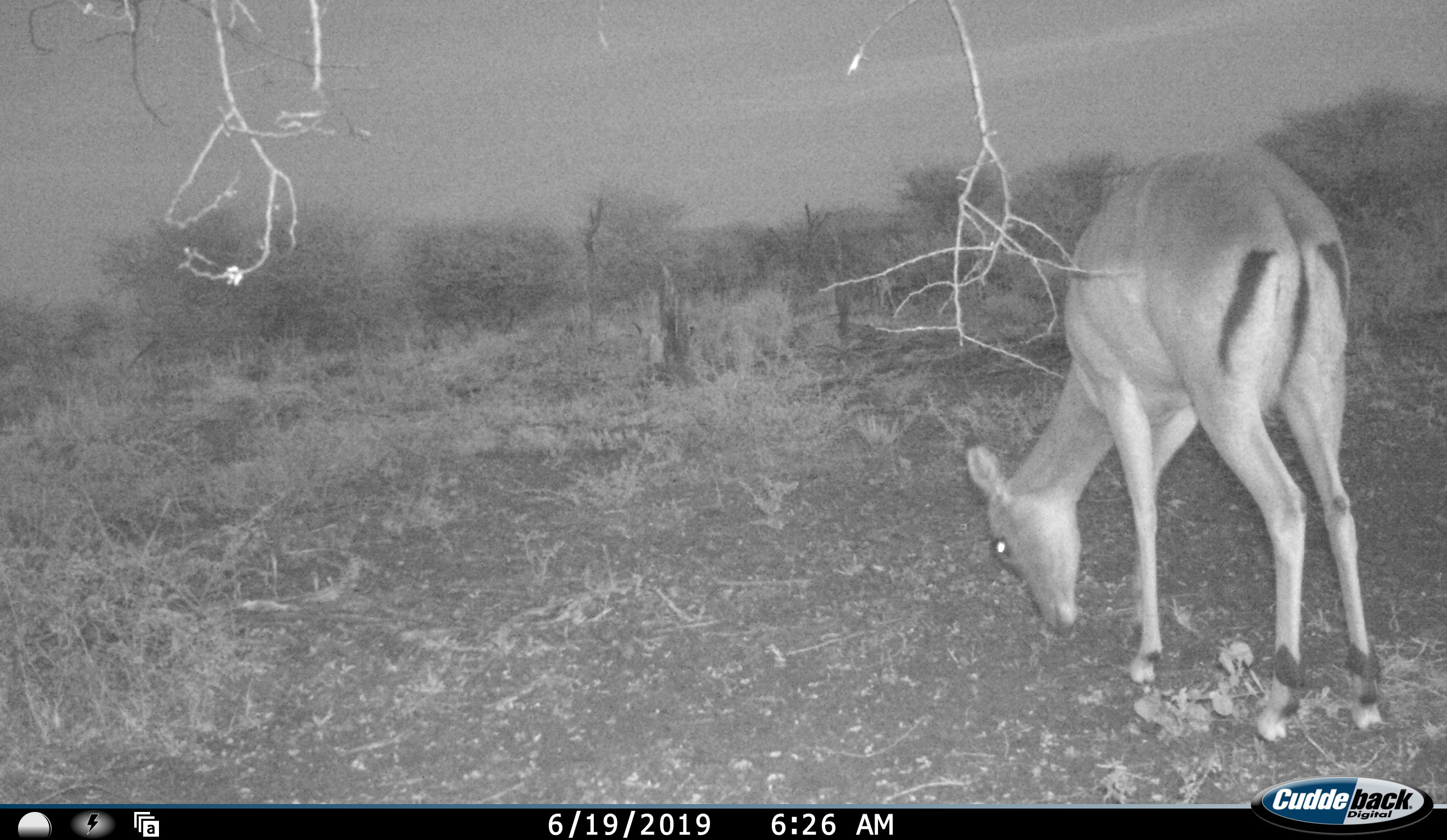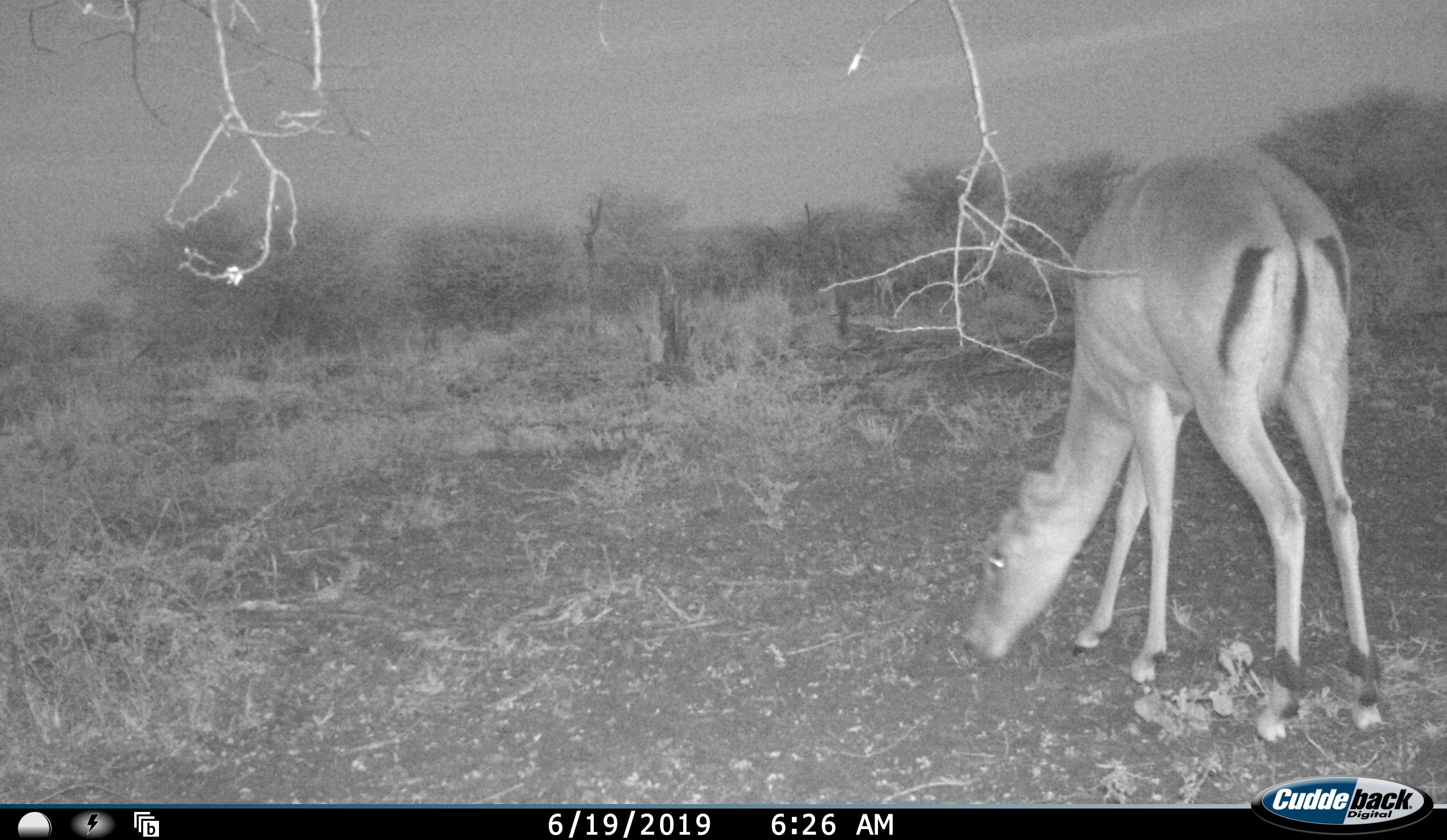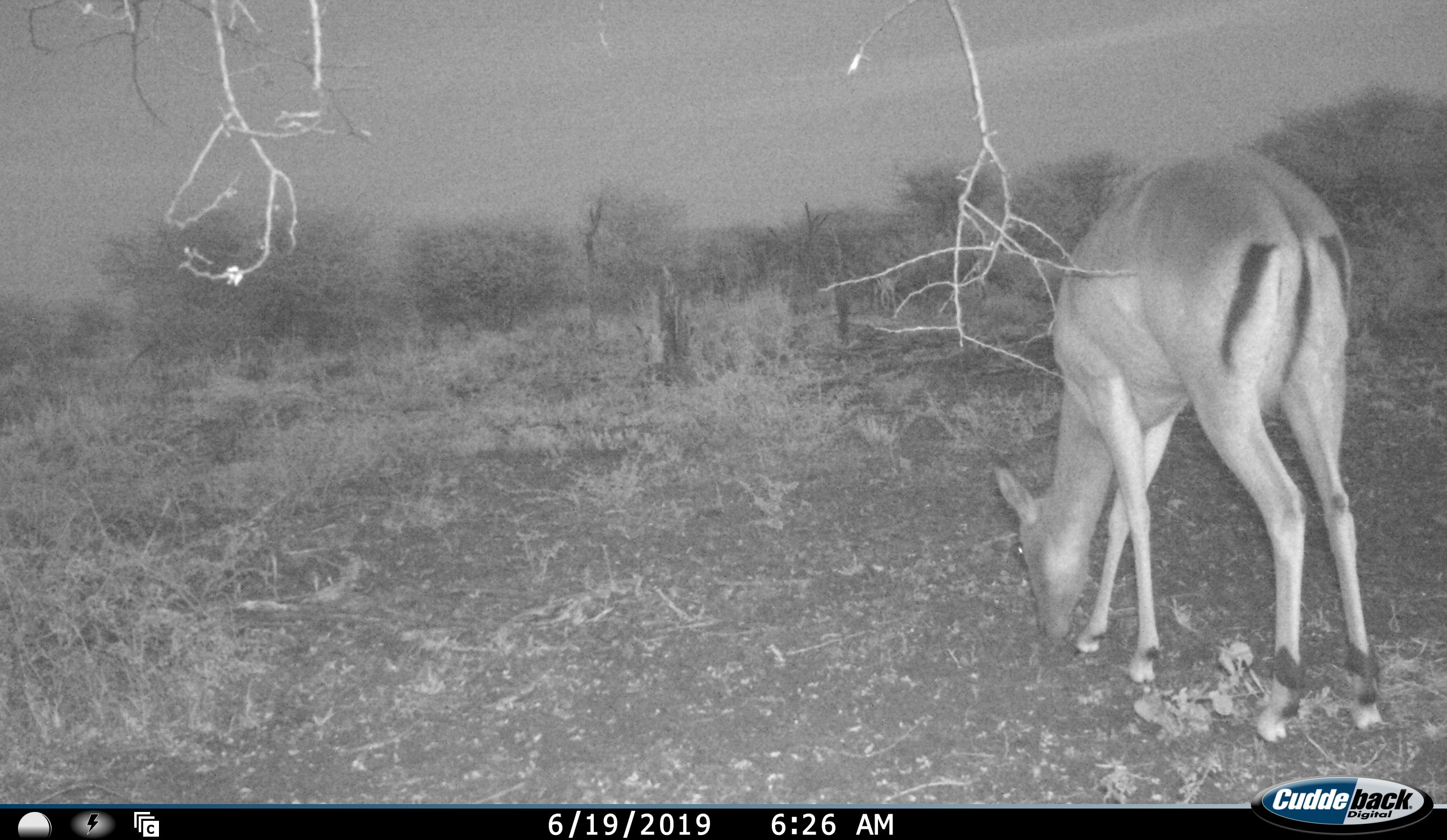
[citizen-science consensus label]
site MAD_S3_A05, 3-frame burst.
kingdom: Animalia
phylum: Chordata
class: Mammalia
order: Artiodactyla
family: Bovidae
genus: Aepyceros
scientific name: Aepyceros melampus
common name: impala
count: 1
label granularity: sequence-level